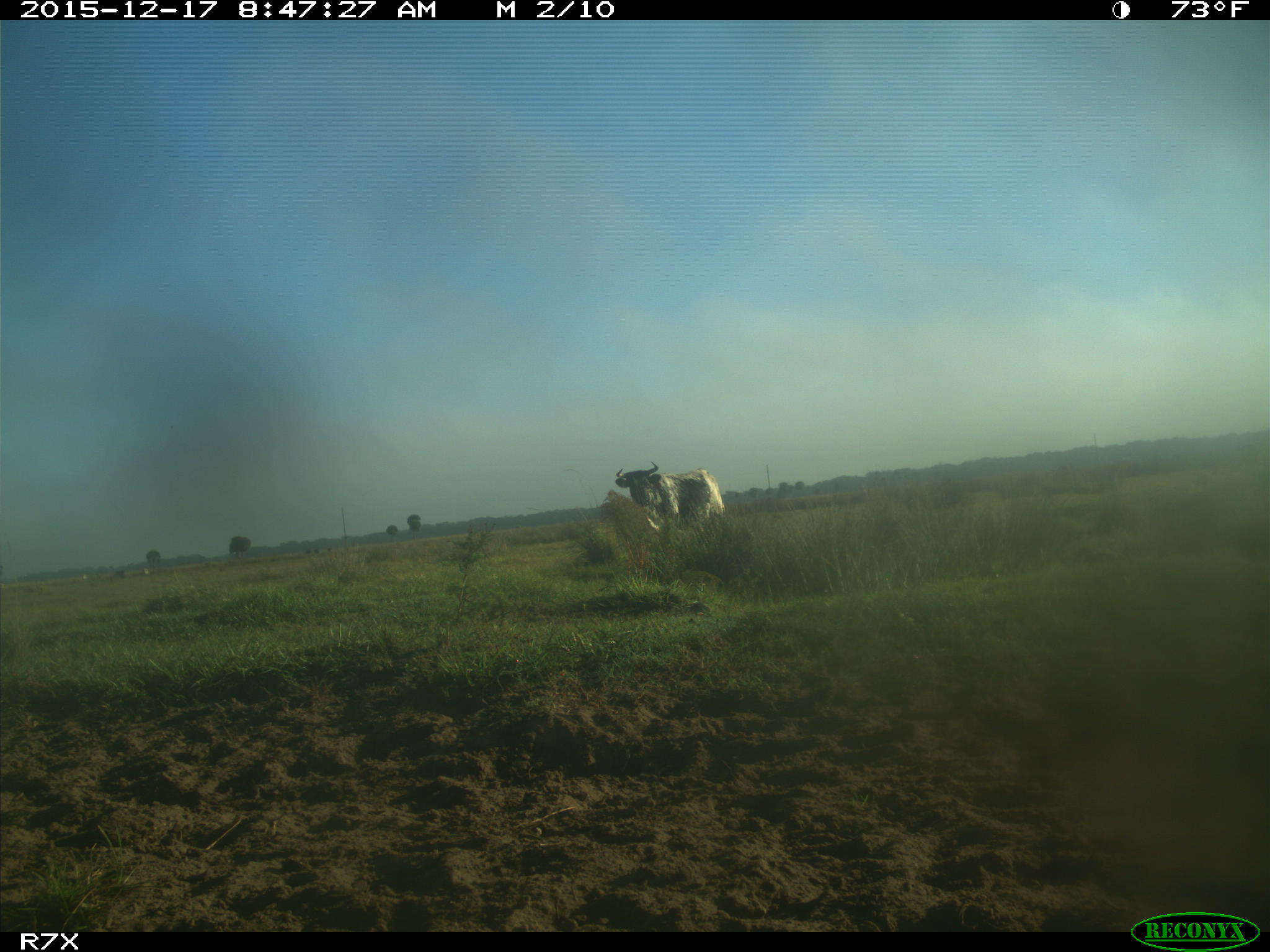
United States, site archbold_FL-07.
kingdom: Animalia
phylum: Chordata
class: Mammalia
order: Artiodactyla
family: Bovidae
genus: Bos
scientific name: Bos taurus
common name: domestic cow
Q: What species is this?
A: Bos taurus (domestic cow).